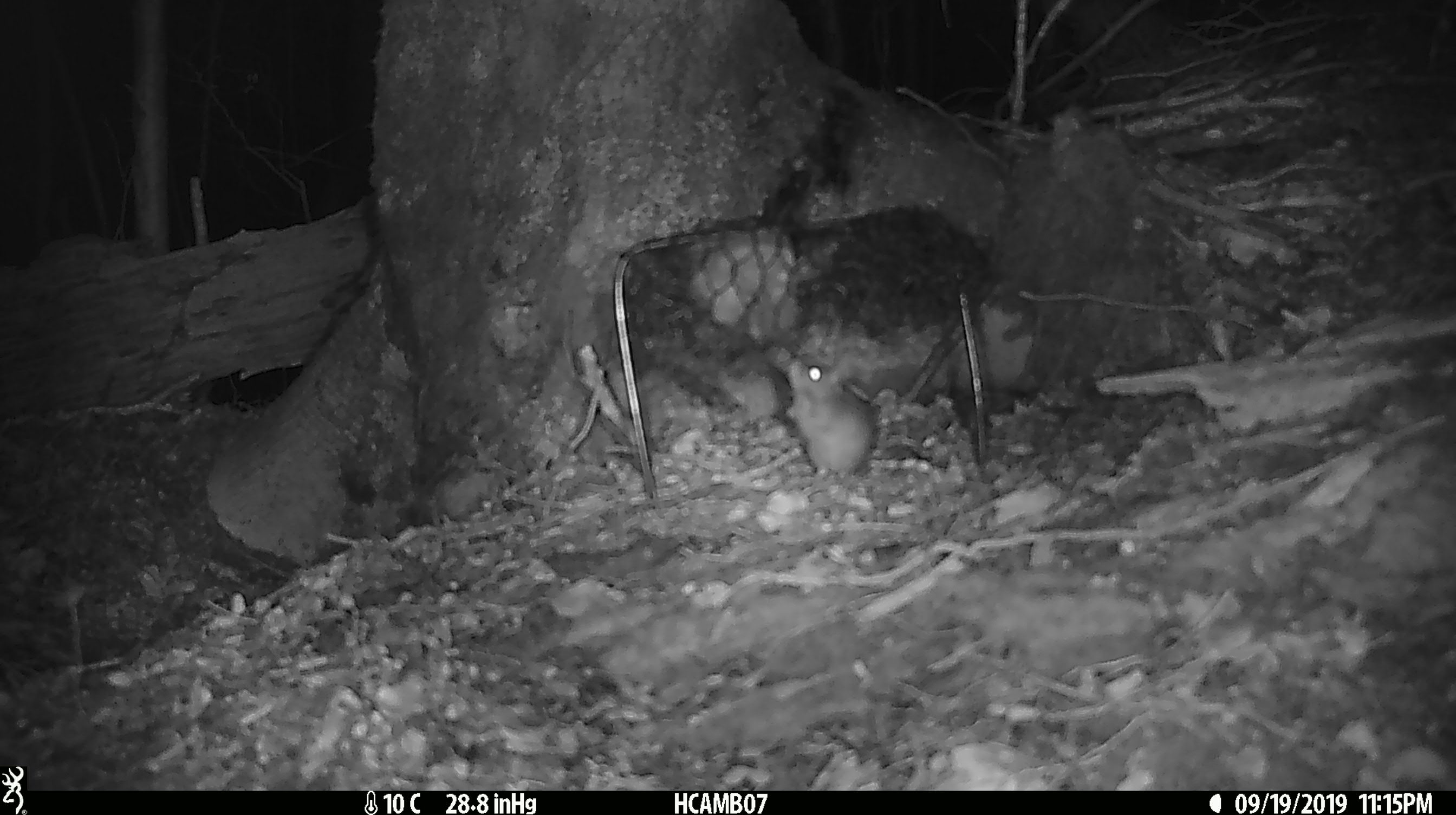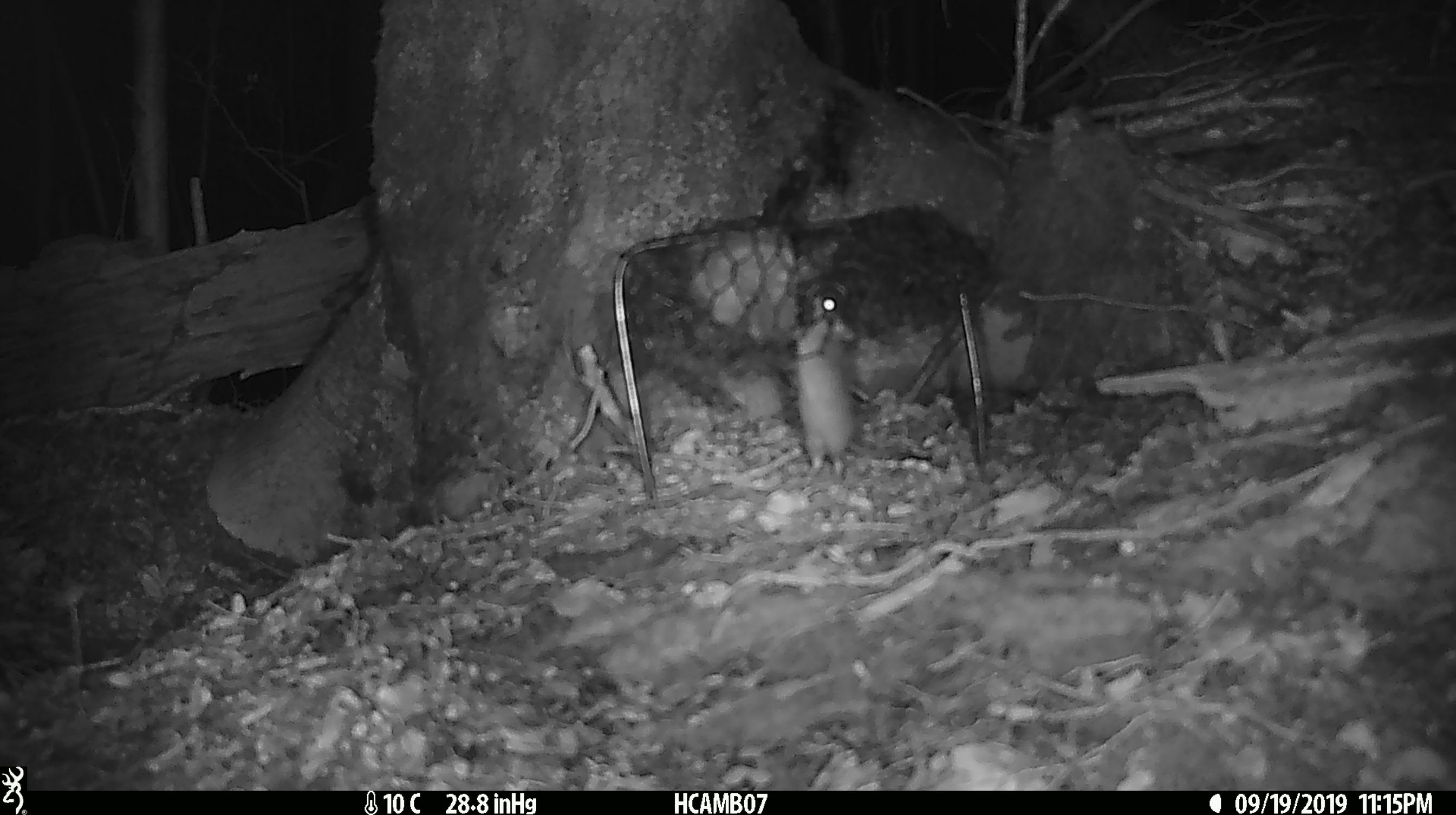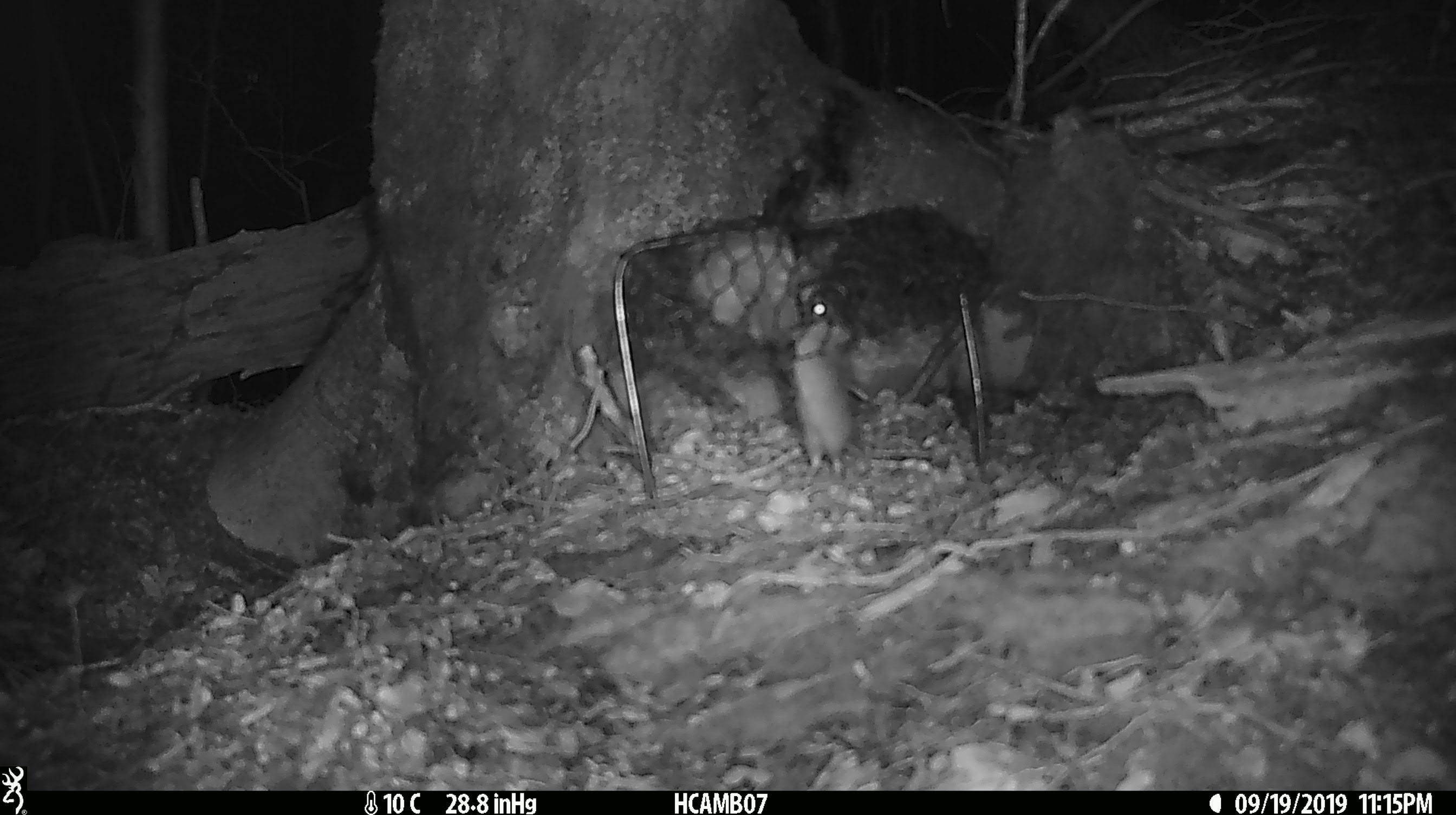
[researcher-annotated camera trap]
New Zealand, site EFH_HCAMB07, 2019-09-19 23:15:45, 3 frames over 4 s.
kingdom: Animalia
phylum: Chordata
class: Mammalia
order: Rodentia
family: Muridae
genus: Mus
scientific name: Mus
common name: mouse